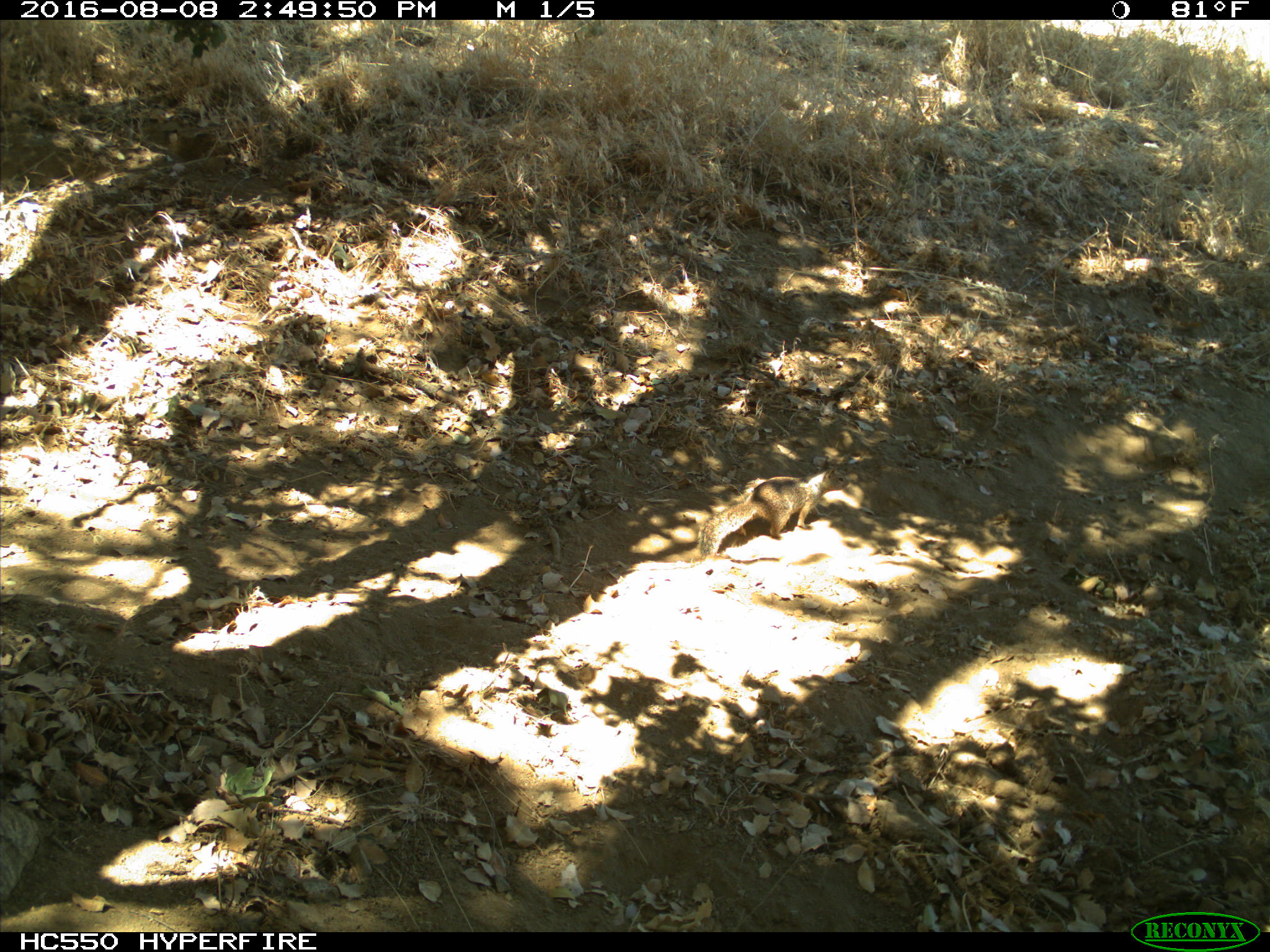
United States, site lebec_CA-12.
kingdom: Animalia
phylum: Chordata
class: Mammalia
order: Rodentia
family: Sciuridae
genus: Otospermophilus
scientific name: Otospermophilus beecheyi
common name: california ground squirrel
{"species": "Otospermophilus beecheyi (california ground squirrel)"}